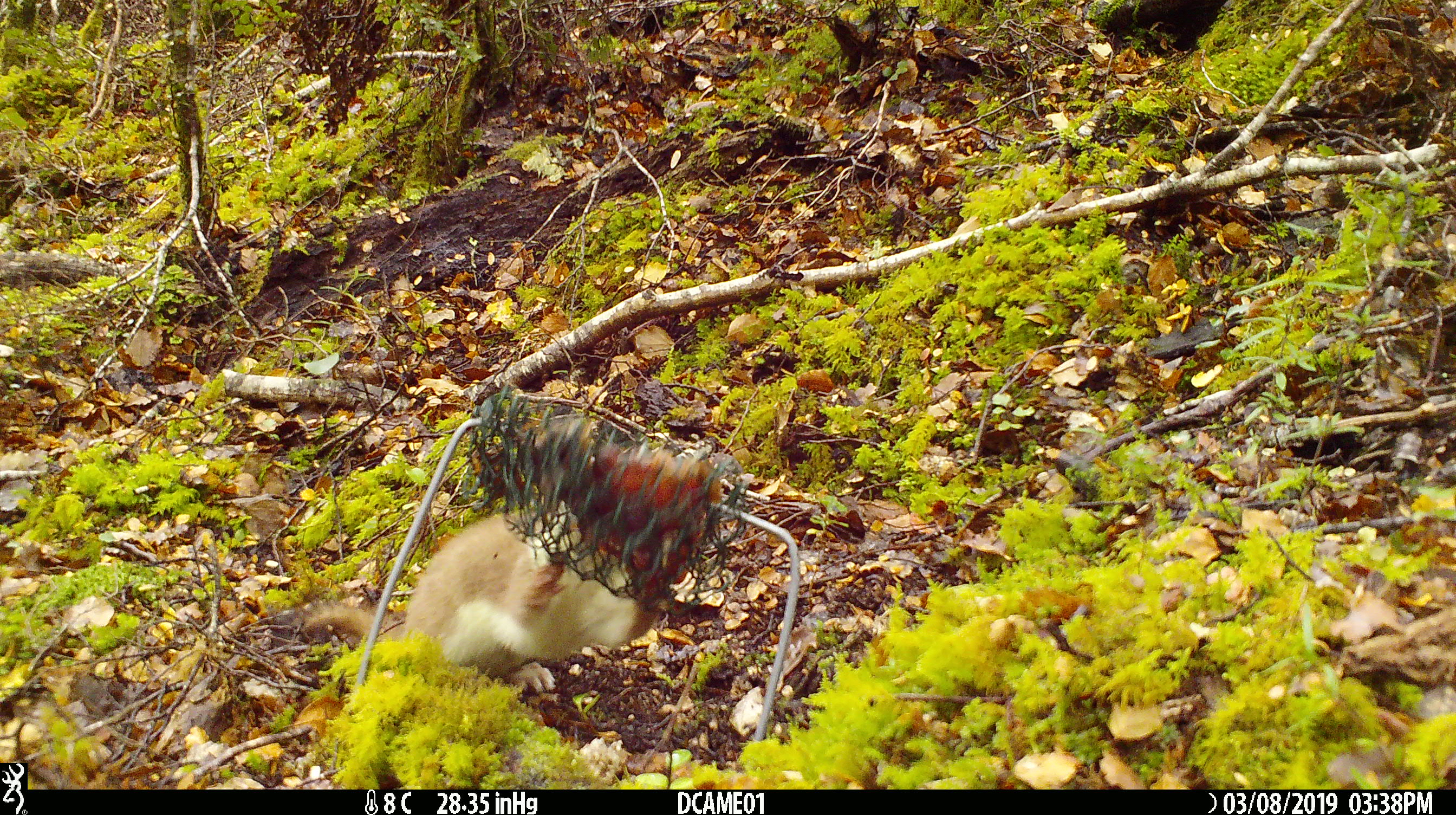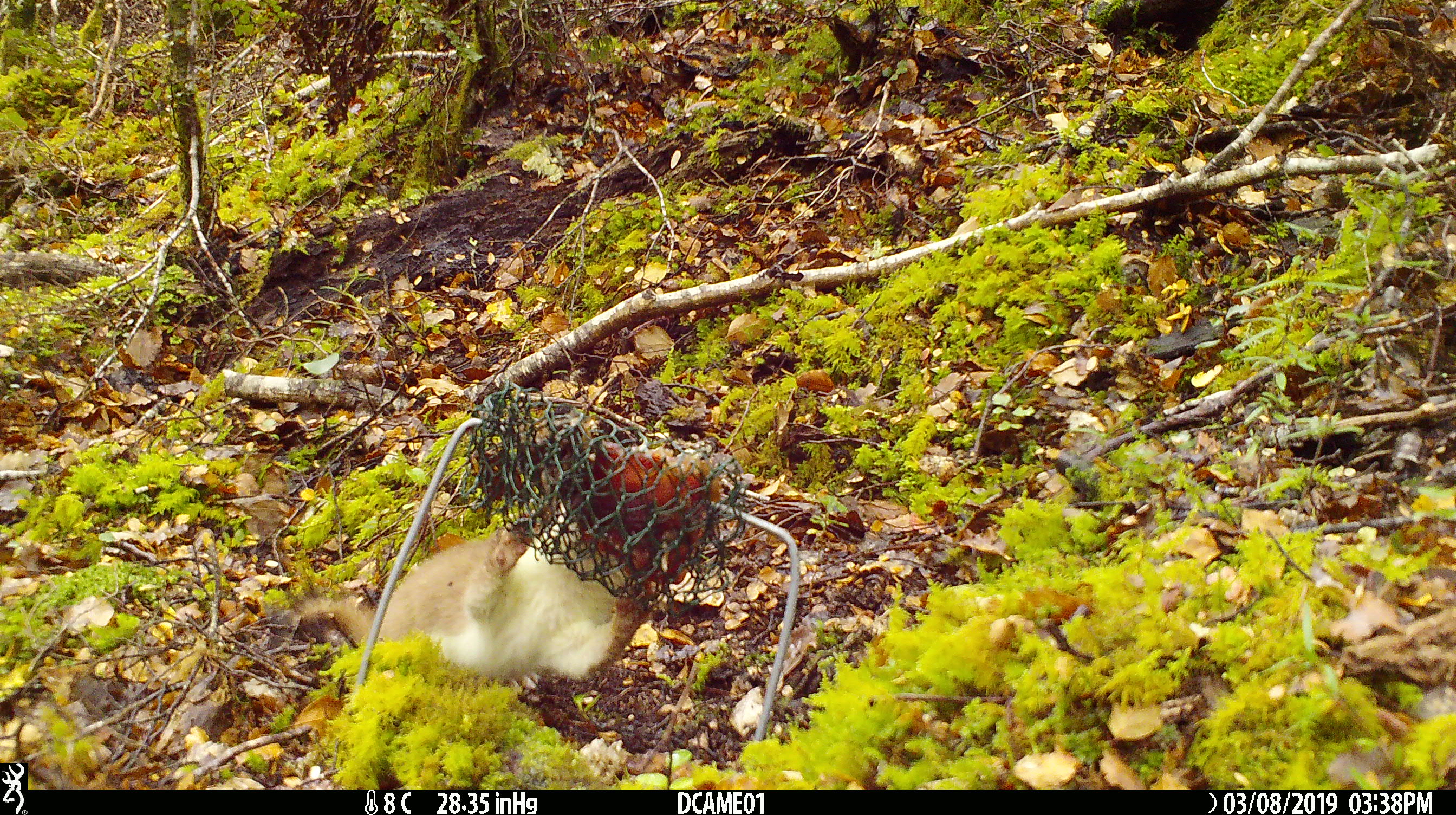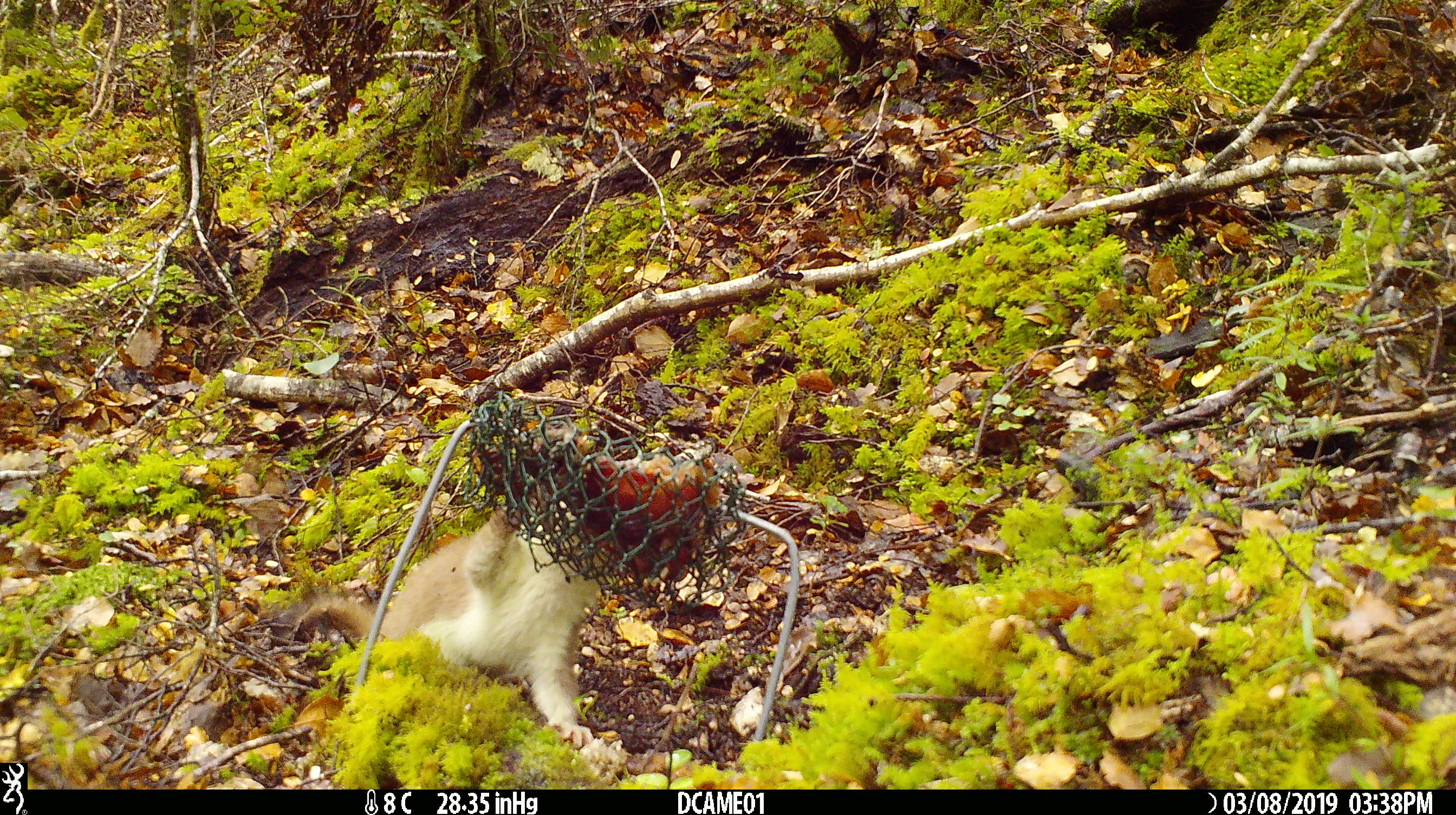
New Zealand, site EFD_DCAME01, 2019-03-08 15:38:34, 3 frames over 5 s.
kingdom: Animalia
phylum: Chordata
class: Mammalia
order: Carnivora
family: Mustelidae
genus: Mustela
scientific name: Mustela erminea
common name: stoat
Stoat (Mustela erminea).